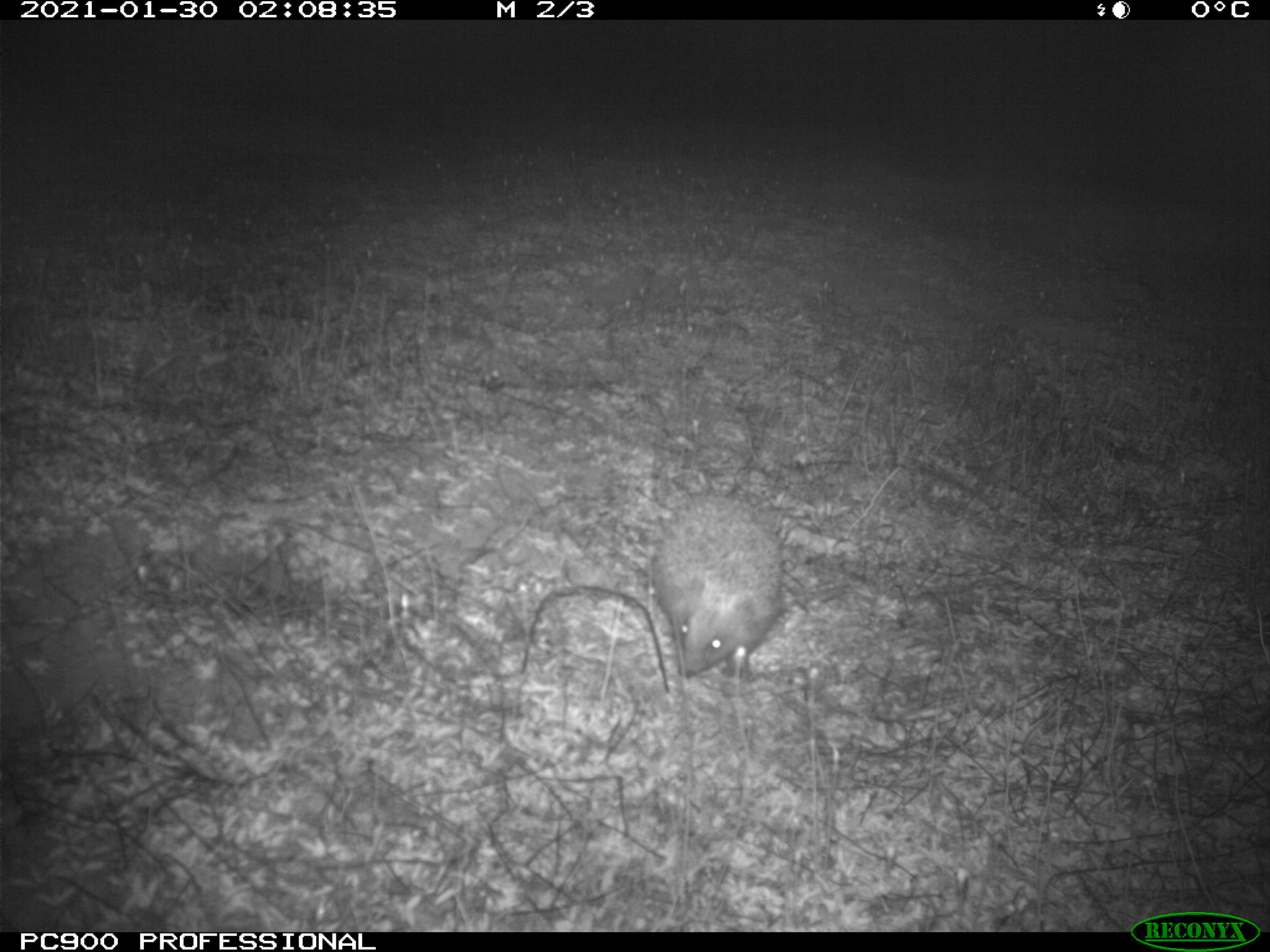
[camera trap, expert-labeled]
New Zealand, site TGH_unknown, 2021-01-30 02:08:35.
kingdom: Animalia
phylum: Chordata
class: Mammalia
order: Eulipotyphla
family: Erinaceidae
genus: Erinaceus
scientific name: Erinaceus europaeus europaeus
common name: european hedgehog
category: hedgehog